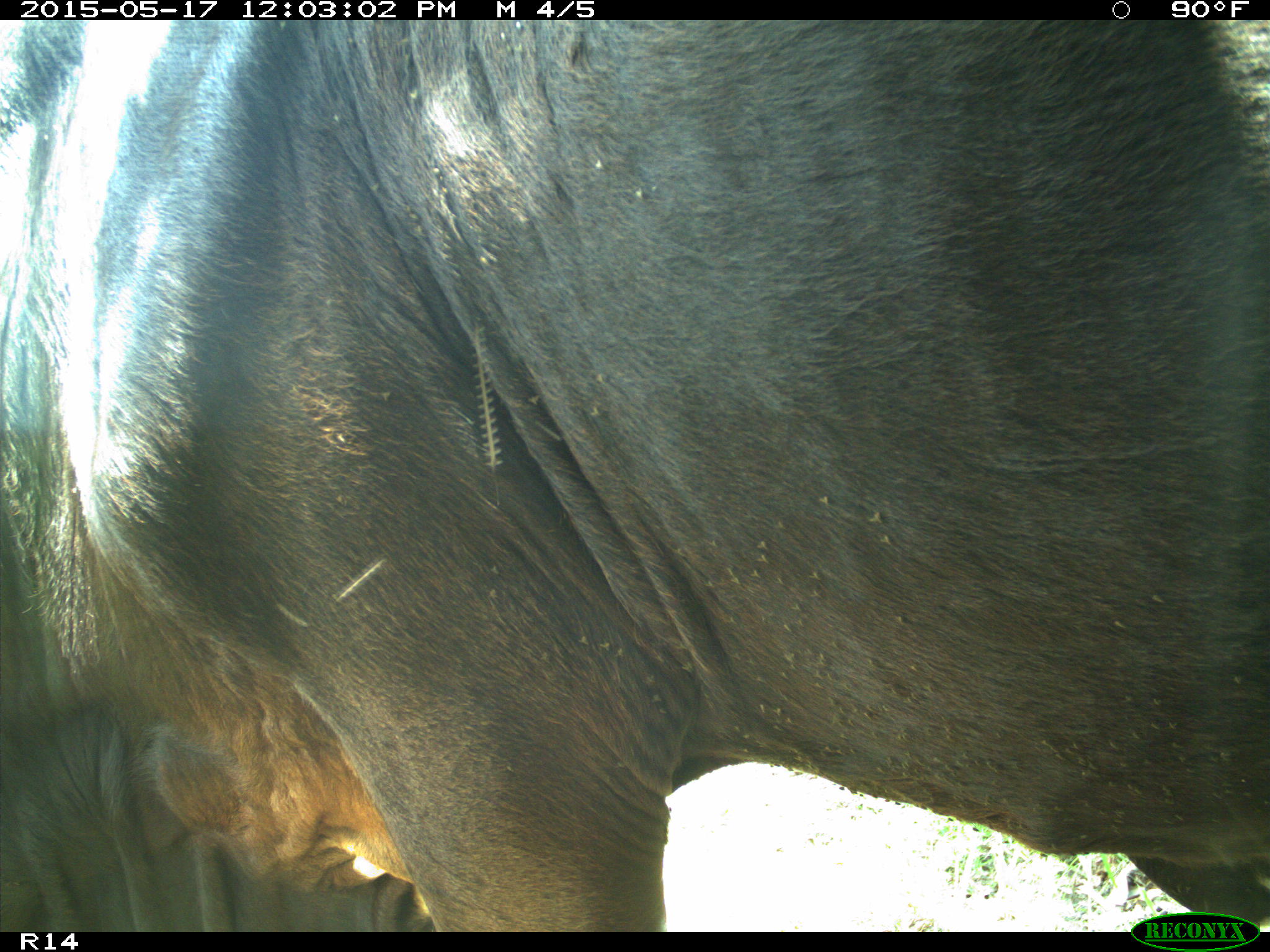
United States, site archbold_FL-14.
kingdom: Animalia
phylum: Chordata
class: Mammalia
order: Artiodactyla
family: Bovidae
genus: Bos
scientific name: Bos taurus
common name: domestic cow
Bos taurus (domestic cow).